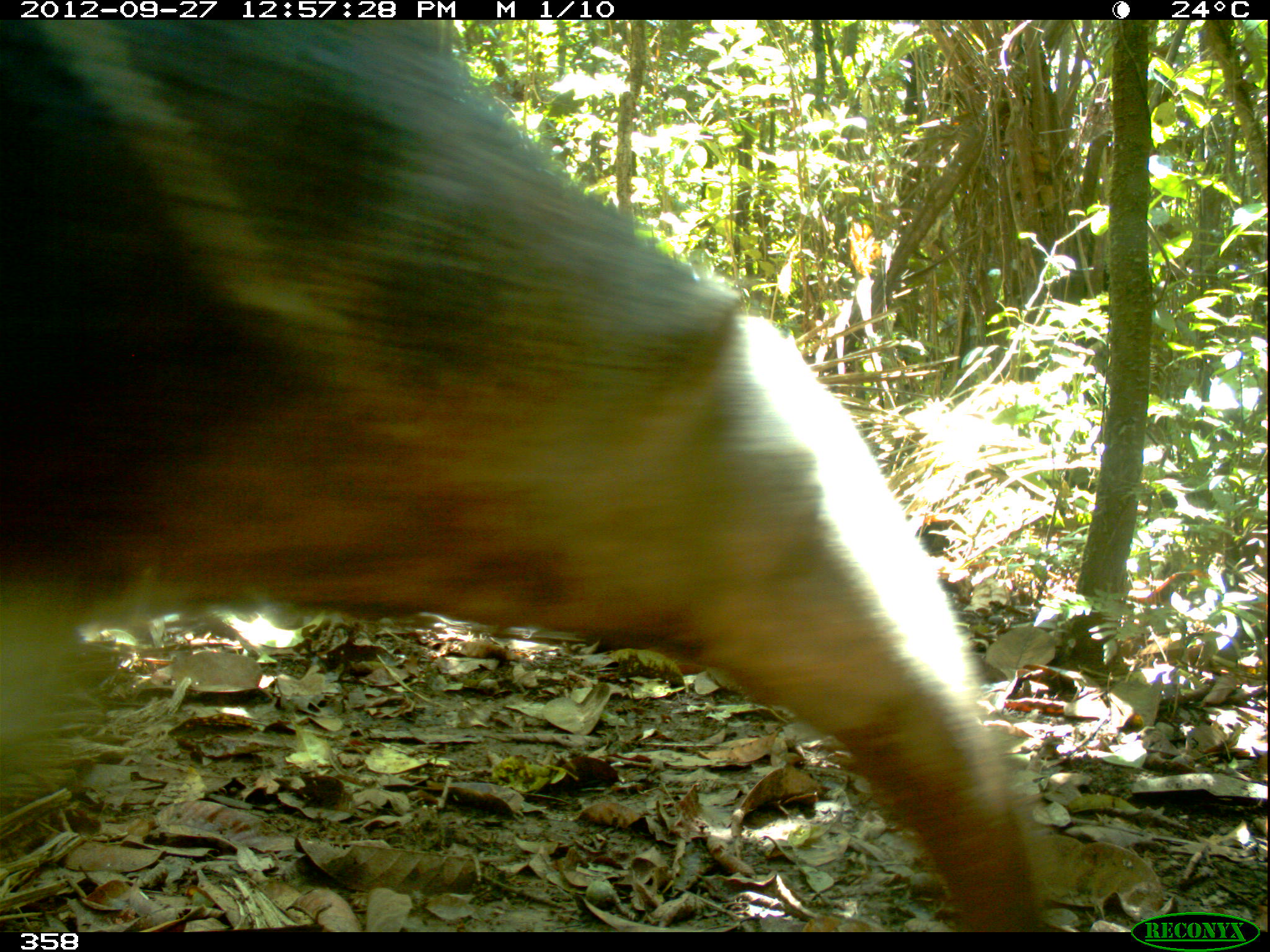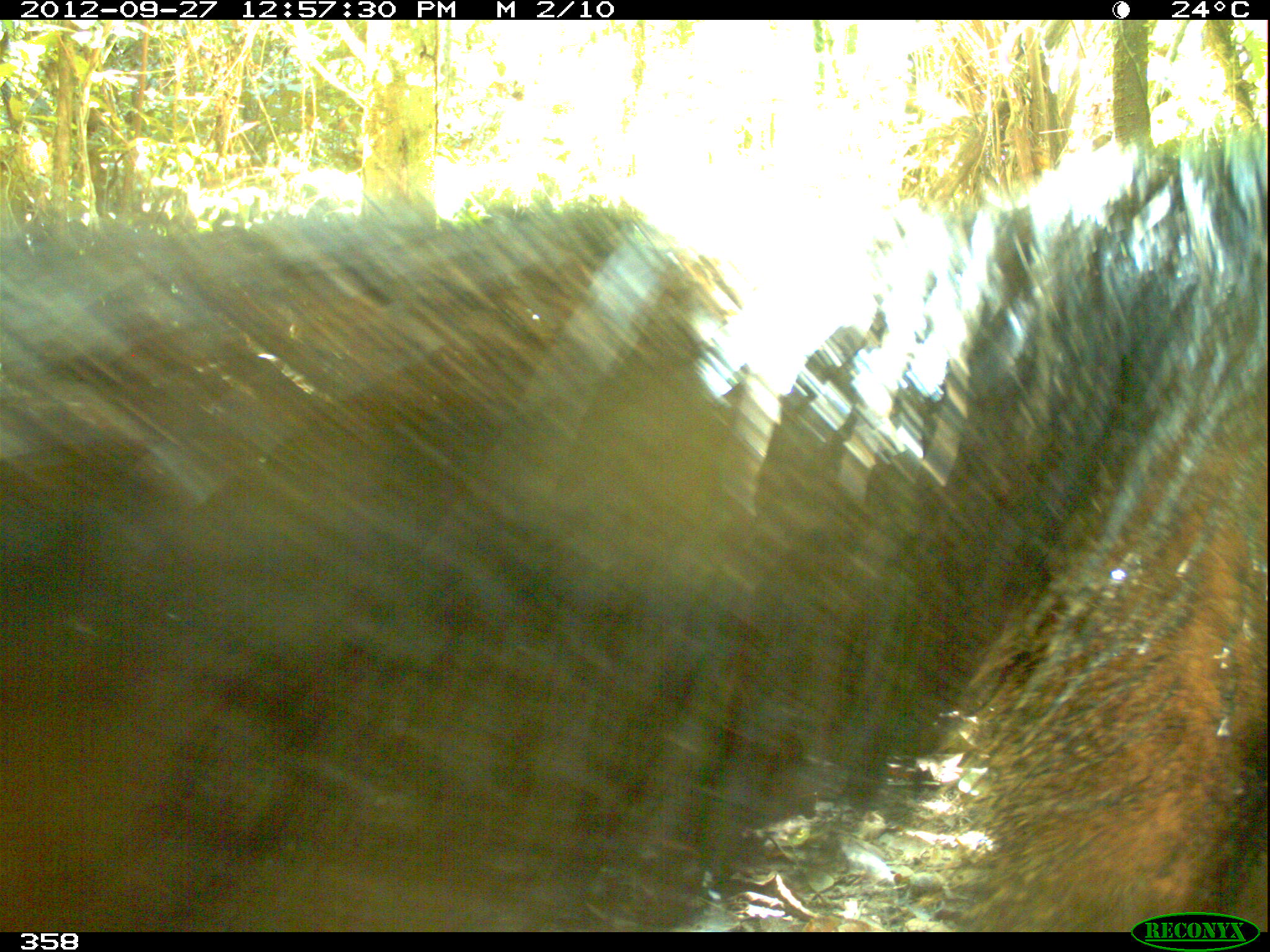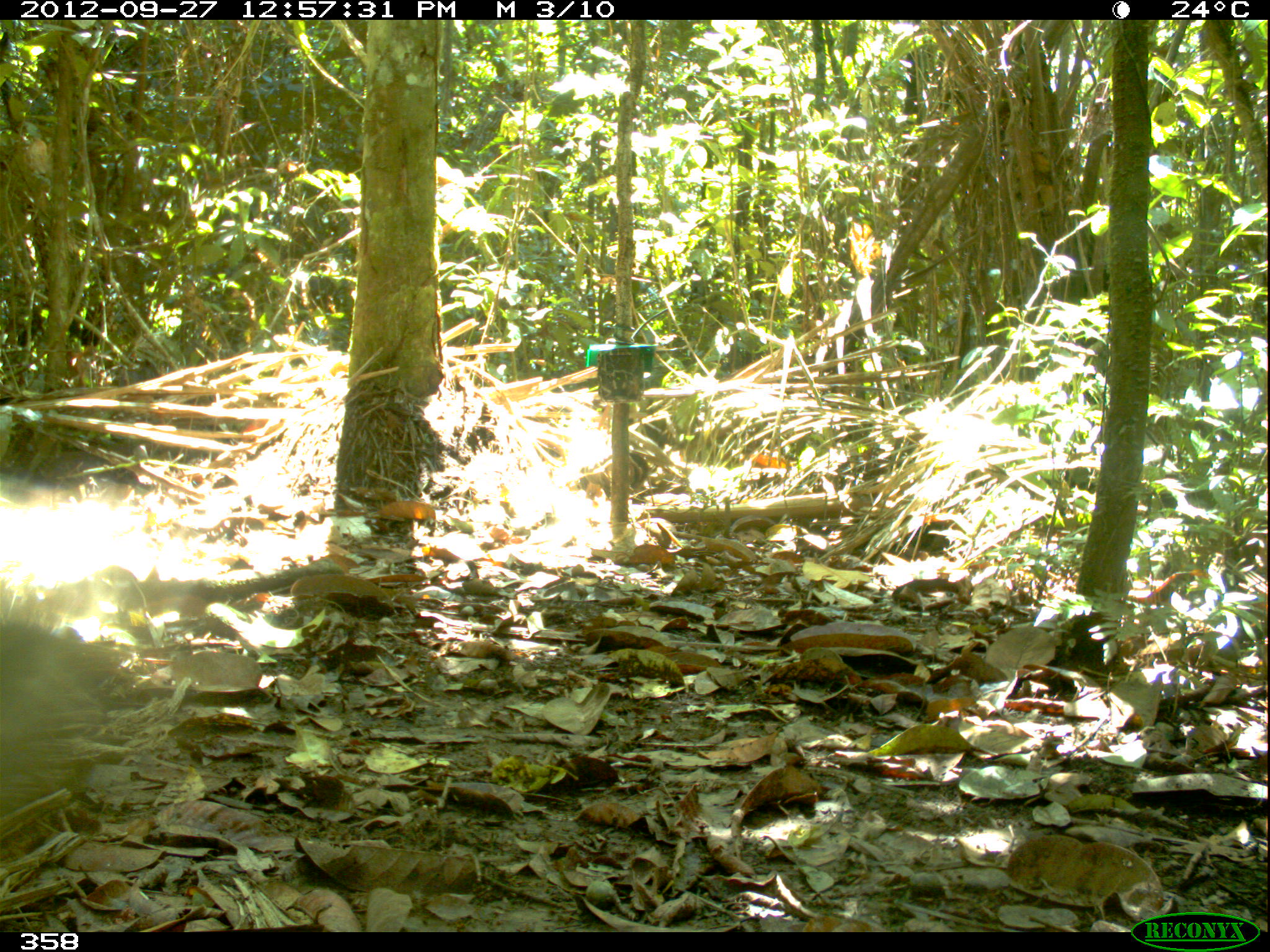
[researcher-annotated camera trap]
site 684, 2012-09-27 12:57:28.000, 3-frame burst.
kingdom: Animalia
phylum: Chordata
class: Mammalia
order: Pilosa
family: Myrmecophagidae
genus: Myrmecophaga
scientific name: Myrmecophaga tridactyla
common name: giant anteater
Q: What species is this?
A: Myrmecophaga tridactyla (giant anteater).